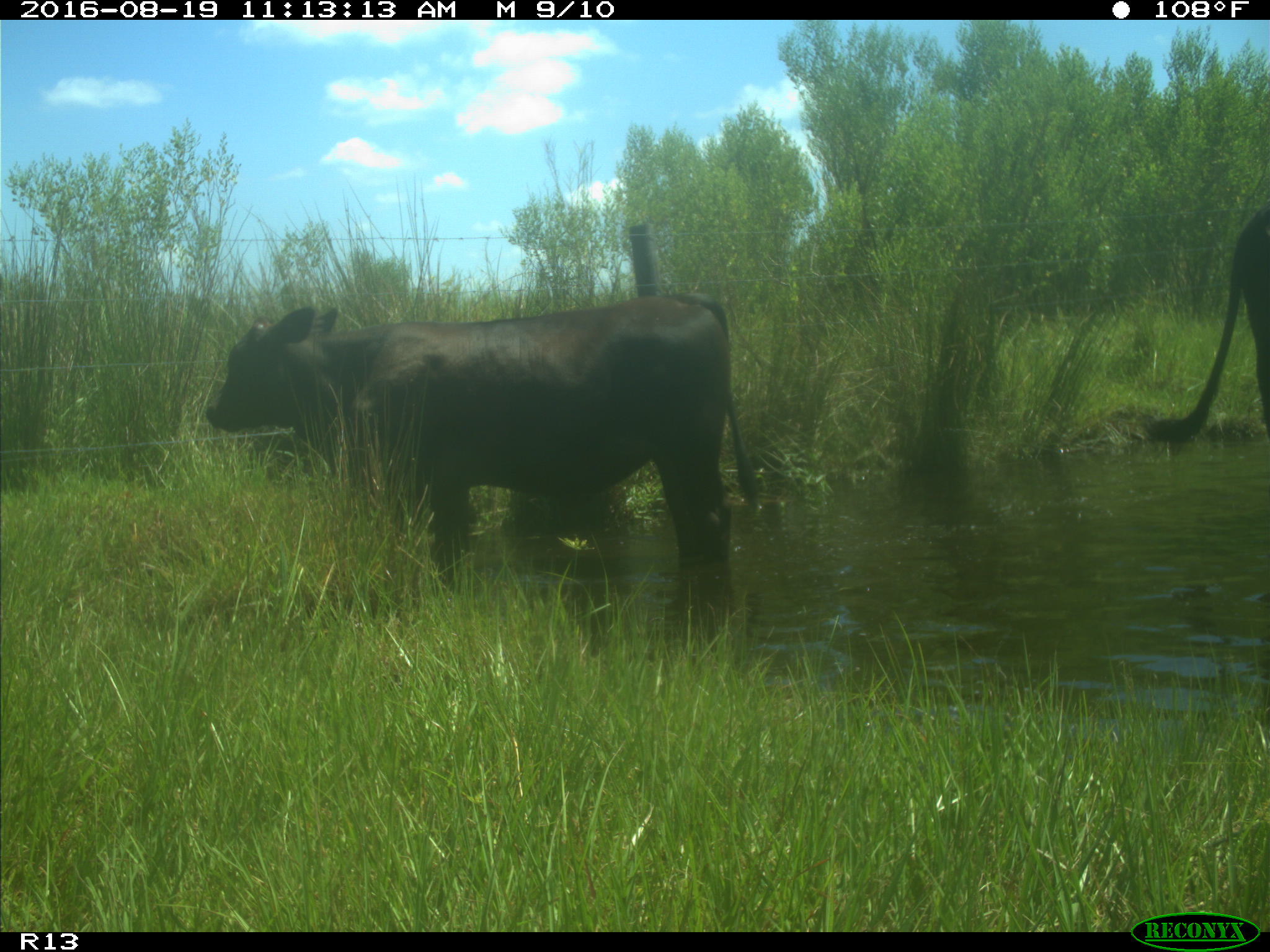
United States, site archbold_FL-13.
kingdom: Animalia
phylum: Chordata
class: Mammalia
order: Artiodactyla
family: Bovidae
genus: Bos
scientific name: Bos taurus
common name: domestic cow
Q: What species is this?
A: Bos taurus (domestic cow).